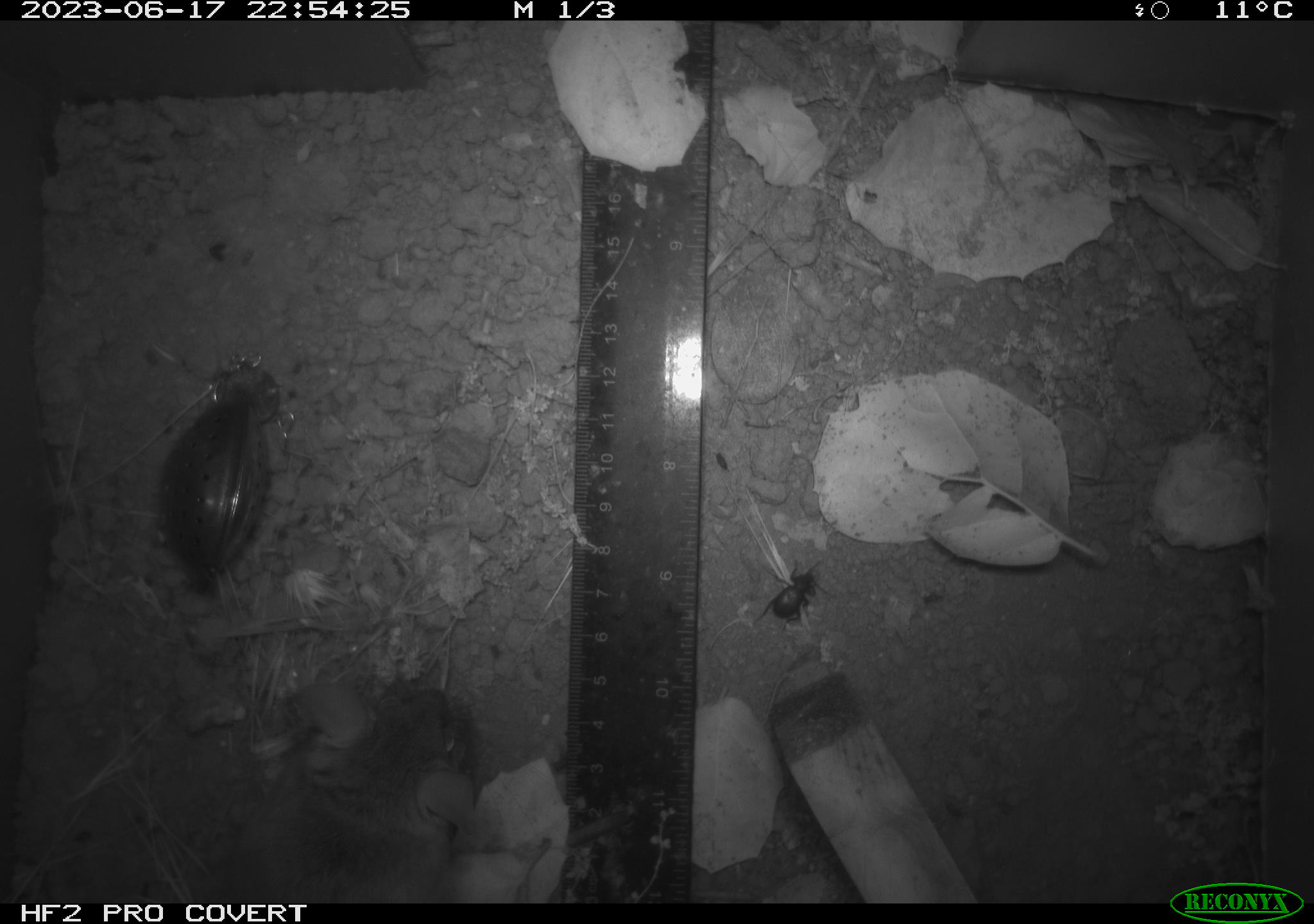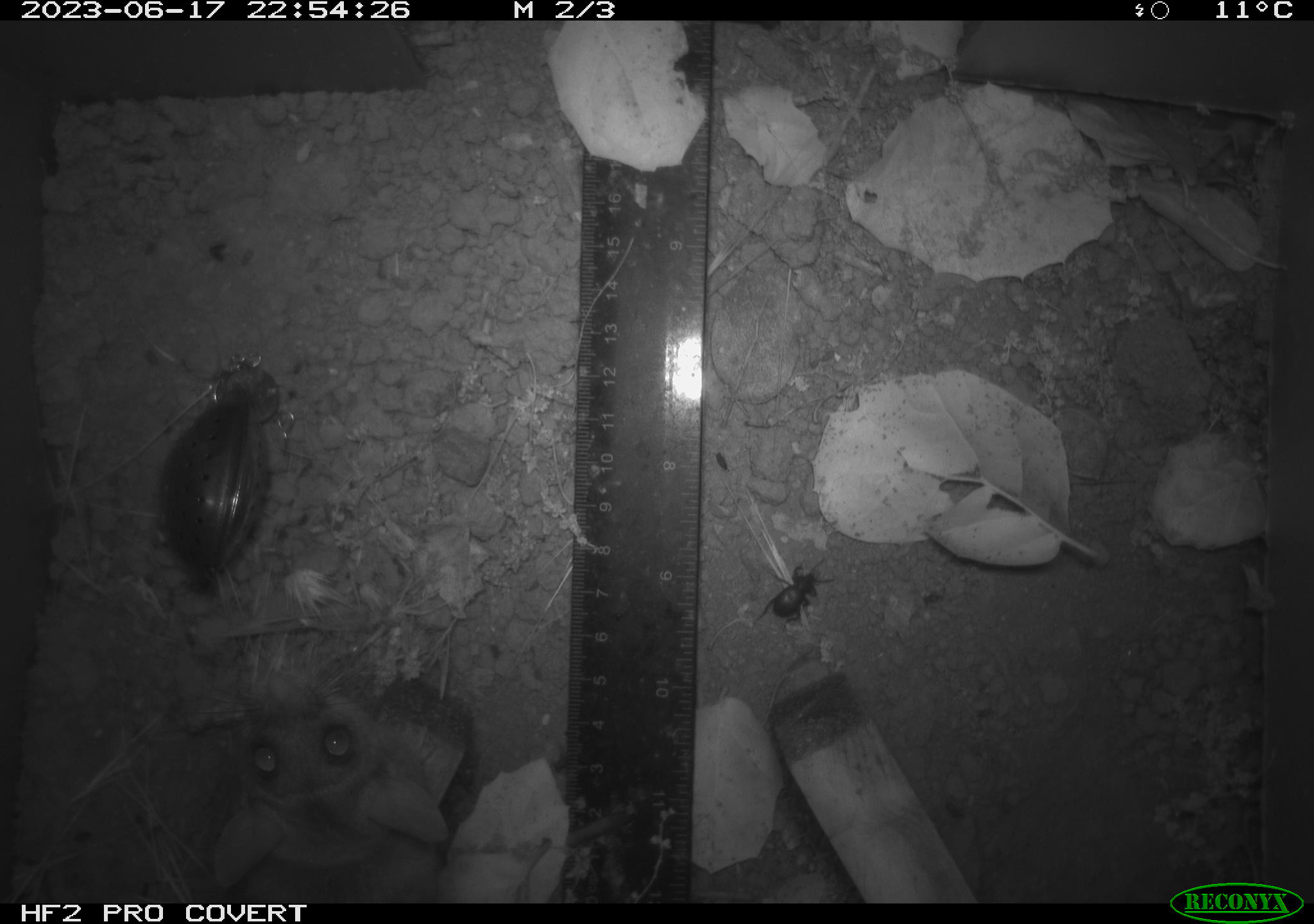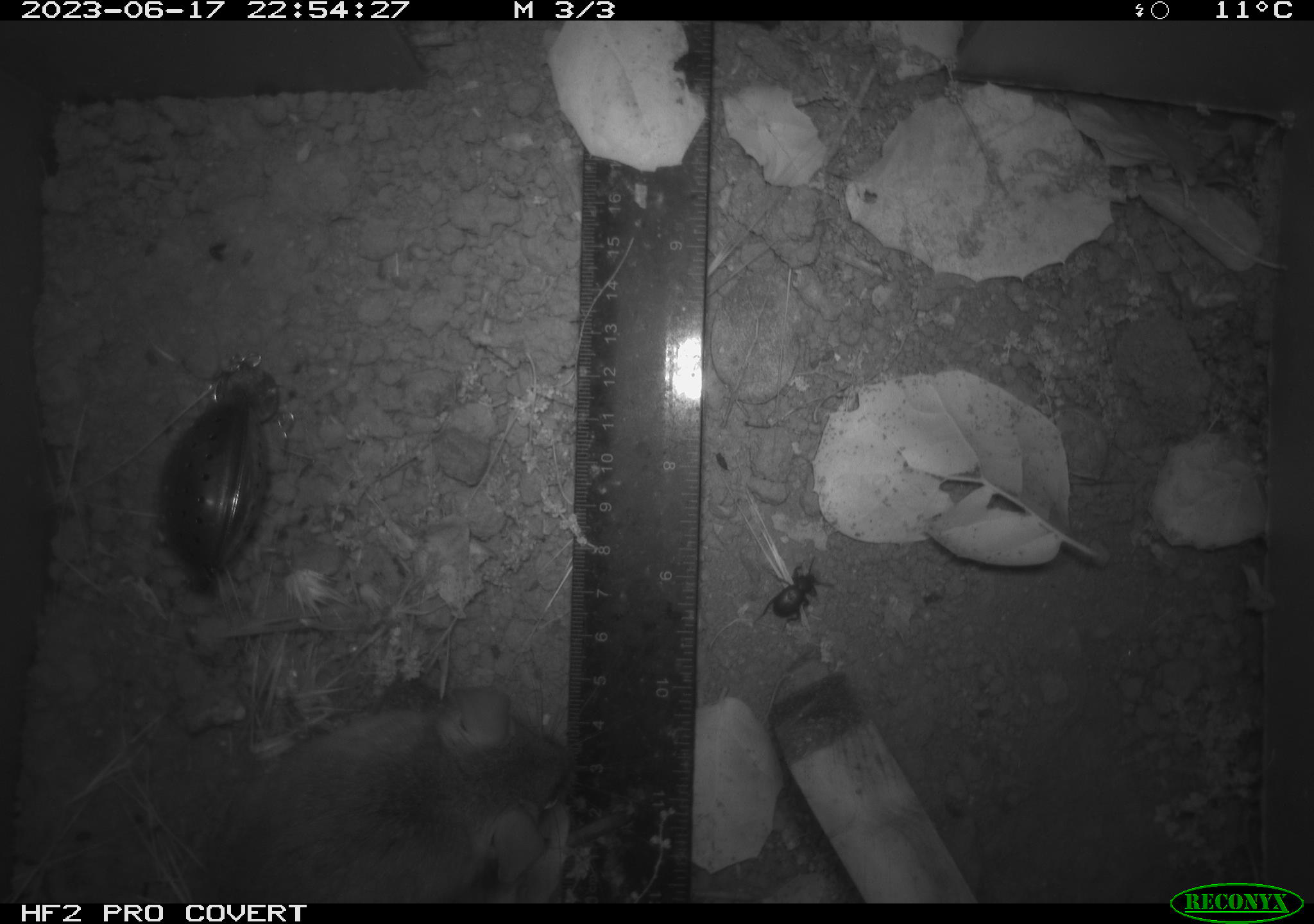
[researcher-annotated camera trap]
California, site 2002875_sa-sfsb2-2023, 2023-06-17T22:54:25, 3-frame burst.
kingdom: Animalia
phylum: Arthropoda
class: Insecta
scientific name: Insecta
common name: insect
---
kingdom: Animalia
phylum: Chordata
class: Mammalia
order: Rodentia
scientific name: Rodentia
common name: mouse species